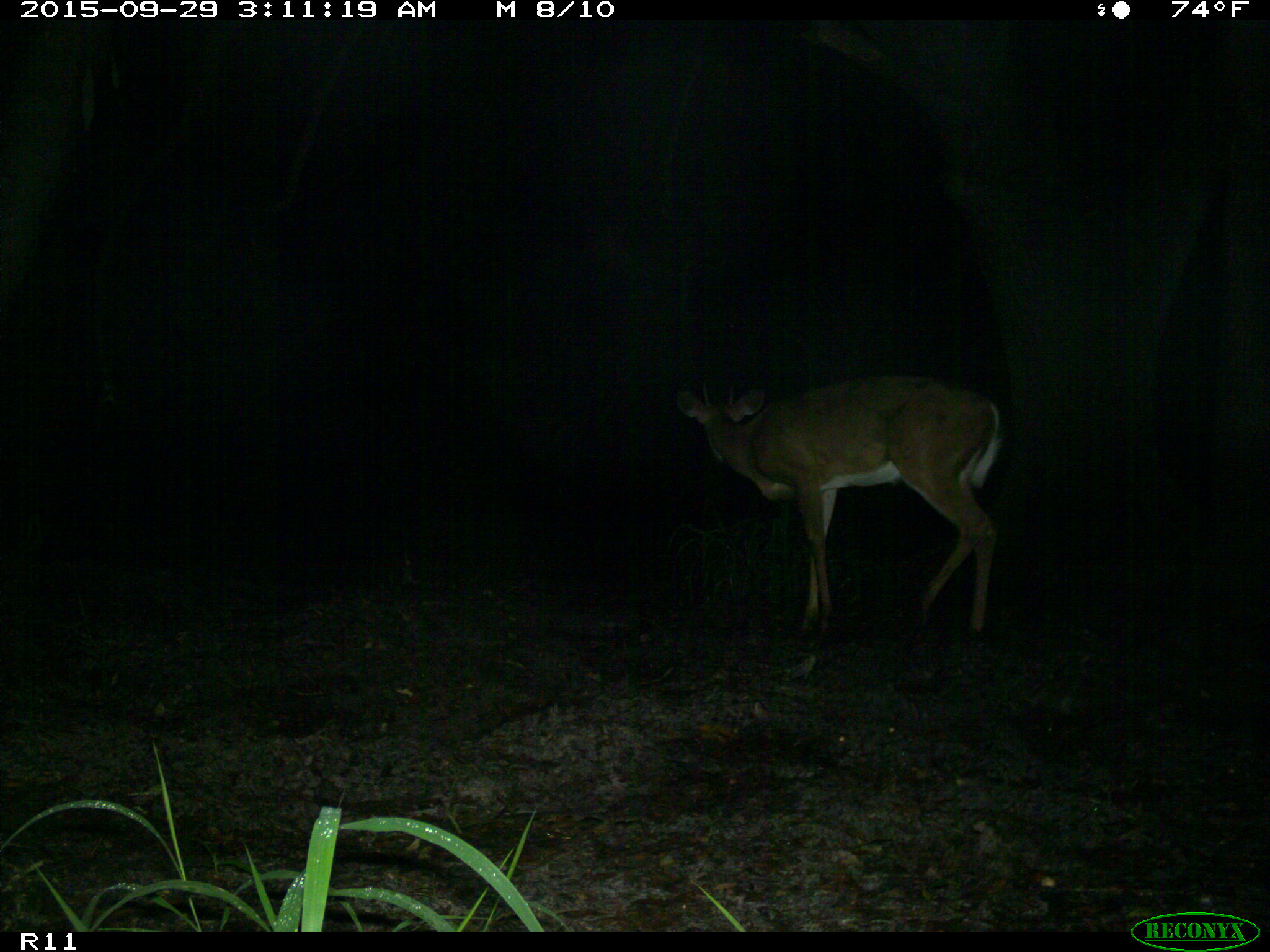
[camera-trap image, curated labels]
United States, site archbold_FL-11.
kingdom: Animalia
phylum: Chordata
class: Mammalia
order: Artiodactyla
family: Cervidae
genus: Odocoileus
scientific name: Odocoileus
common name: deer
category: unidentified deer